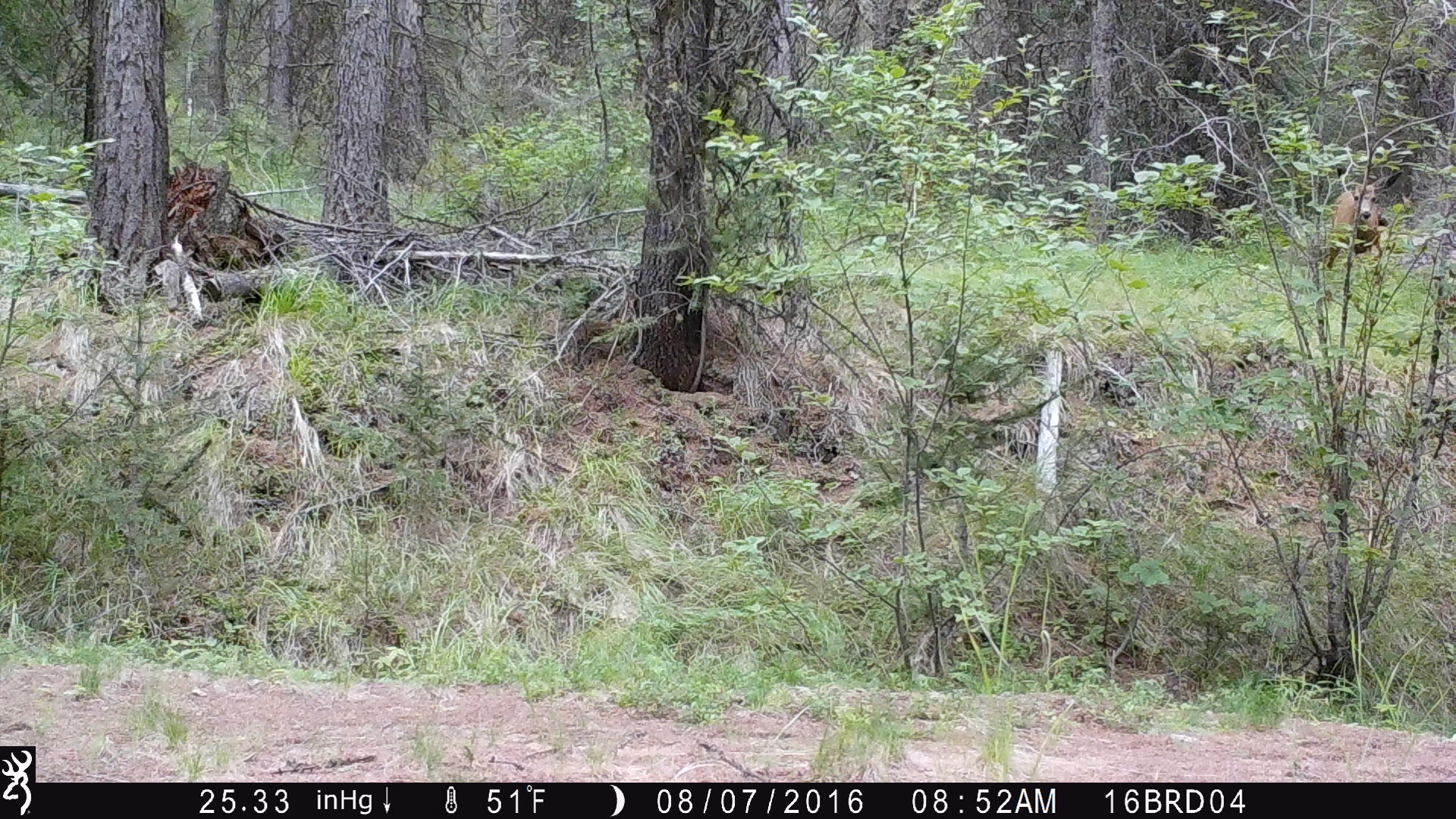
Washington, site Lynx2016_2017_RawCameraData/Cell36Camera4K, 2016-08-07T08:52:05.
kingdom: Animalia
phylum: Chordata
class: Mammalia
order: Artiodactyla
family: Cervidae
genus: Odocoileus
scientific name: Odocoileus hemionus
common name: mule deer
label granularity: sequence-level